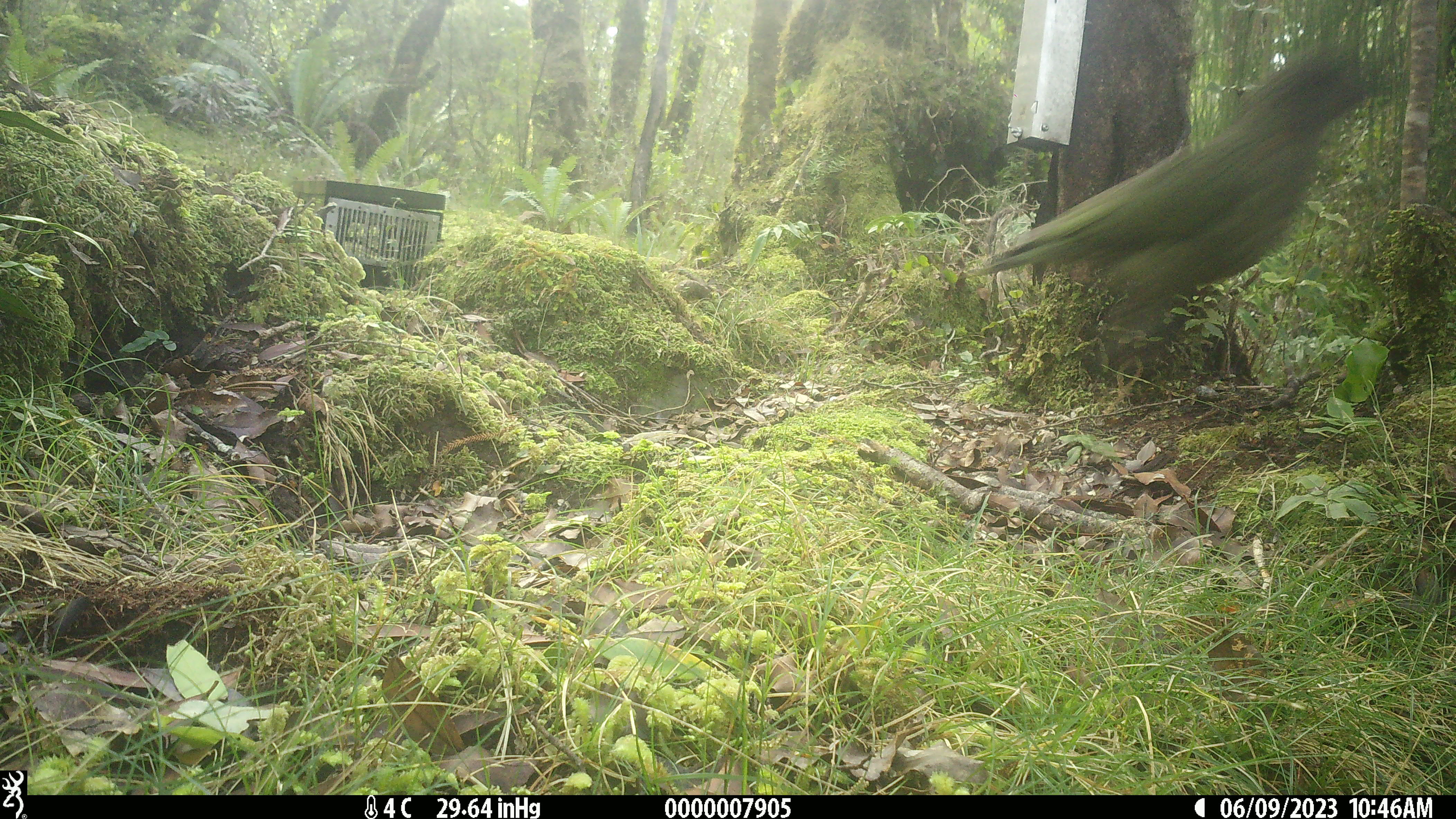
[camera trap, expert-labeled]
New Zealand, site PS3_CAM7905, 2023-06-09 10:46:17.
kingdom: Animalia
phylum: Chordata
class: Aves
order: Psittaciformes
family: Strigopidae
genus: Nestor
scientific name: Nestor notabilis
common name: kea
Kea (Nestor notabilis).